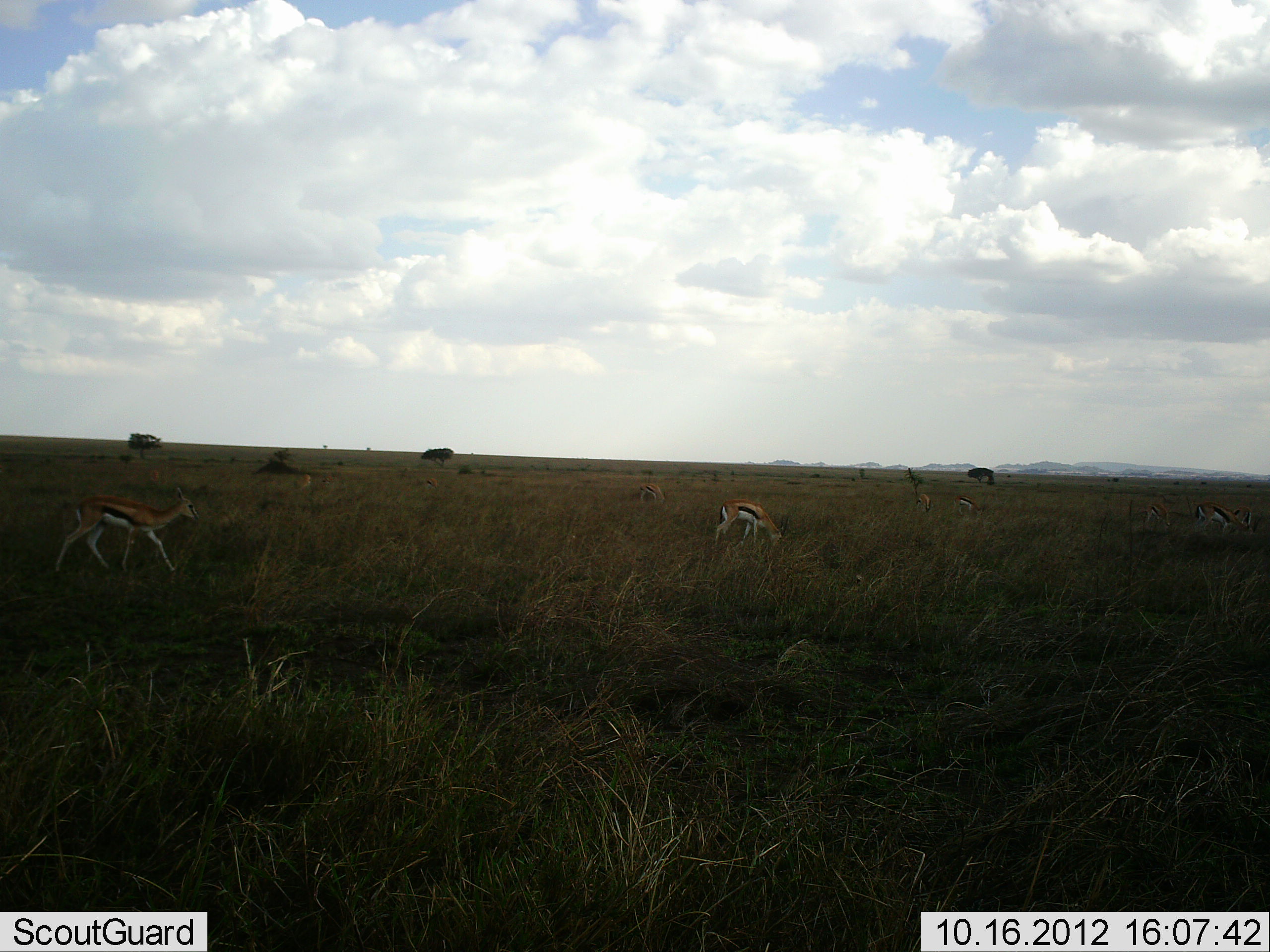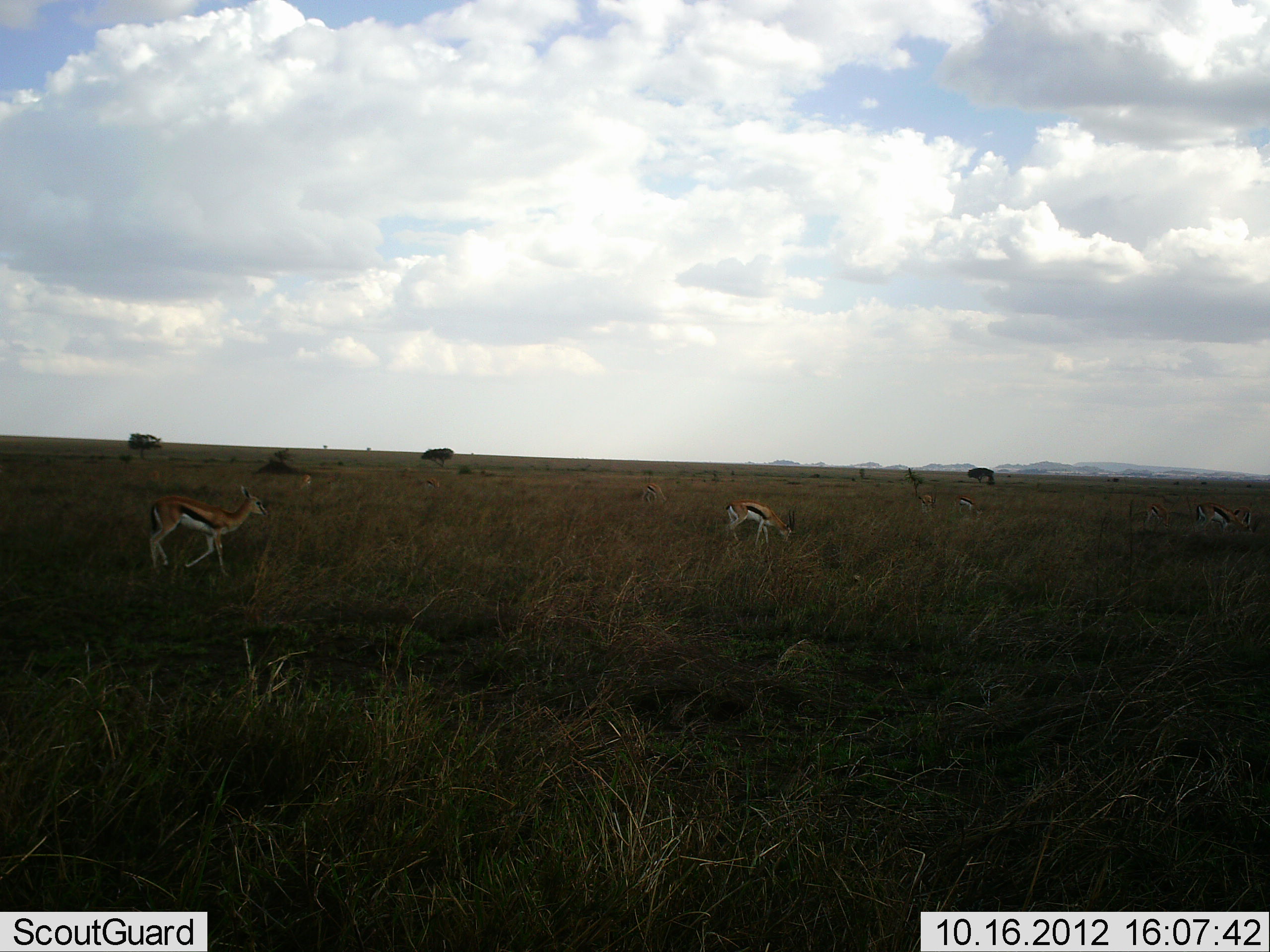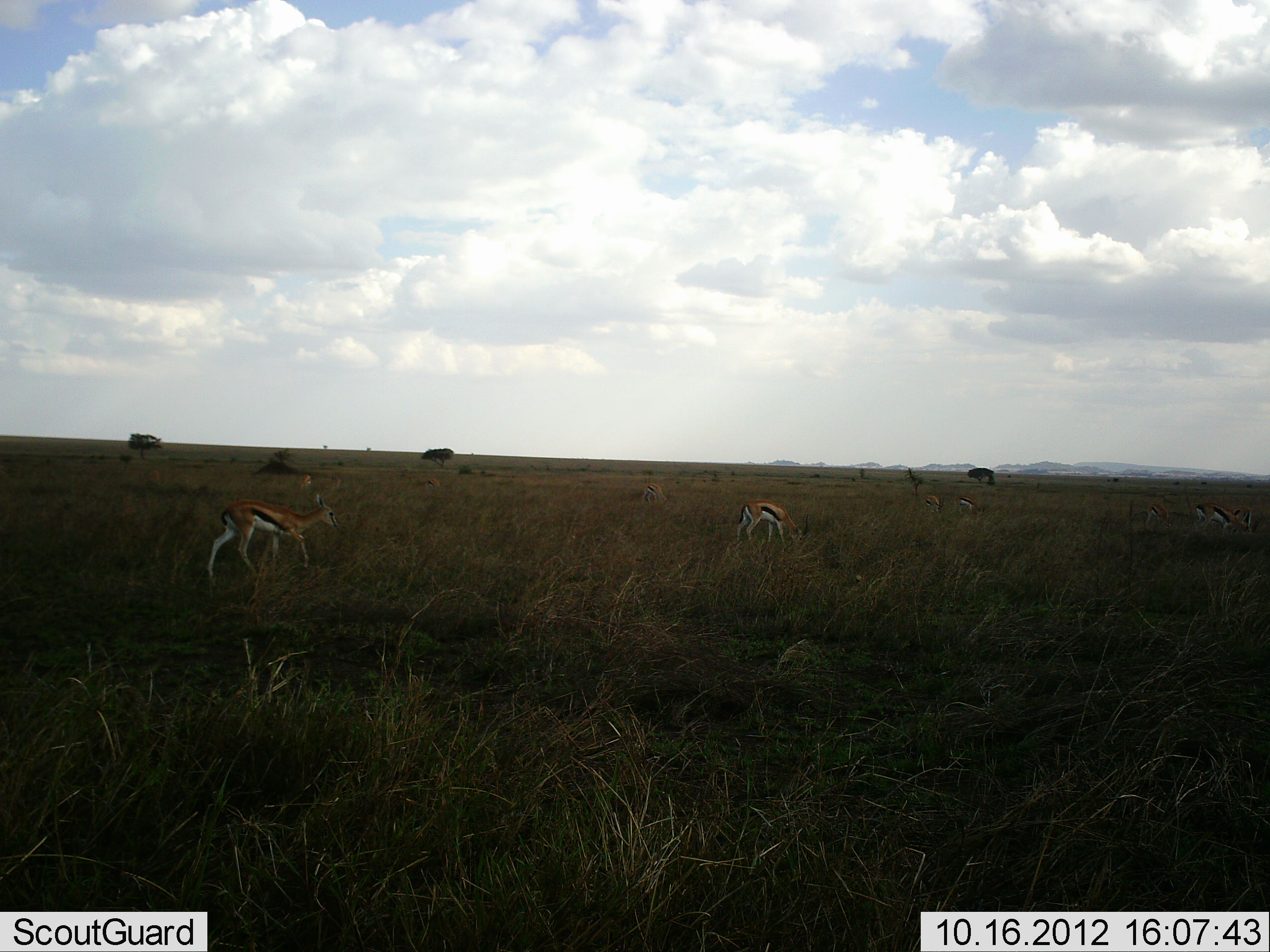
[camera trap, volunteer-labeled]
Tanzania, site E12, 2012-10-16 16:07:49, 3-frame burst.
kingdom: Animalia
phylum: Chordata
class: Mammalia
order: Artiodactyla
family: Bovidae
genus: Eudorcas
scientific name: Eudorcas thomsonii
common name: thomson's gazelle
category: gazellethomsons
Gazellethomsons (thomson's gazelle) (Eudorcas thomsonii), count 9. Behavior (volunteer vote fractions): standing 60%, resting 10%, moving 70%, interacting 0%. Young present (vote fraction): 0%. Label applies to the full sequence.